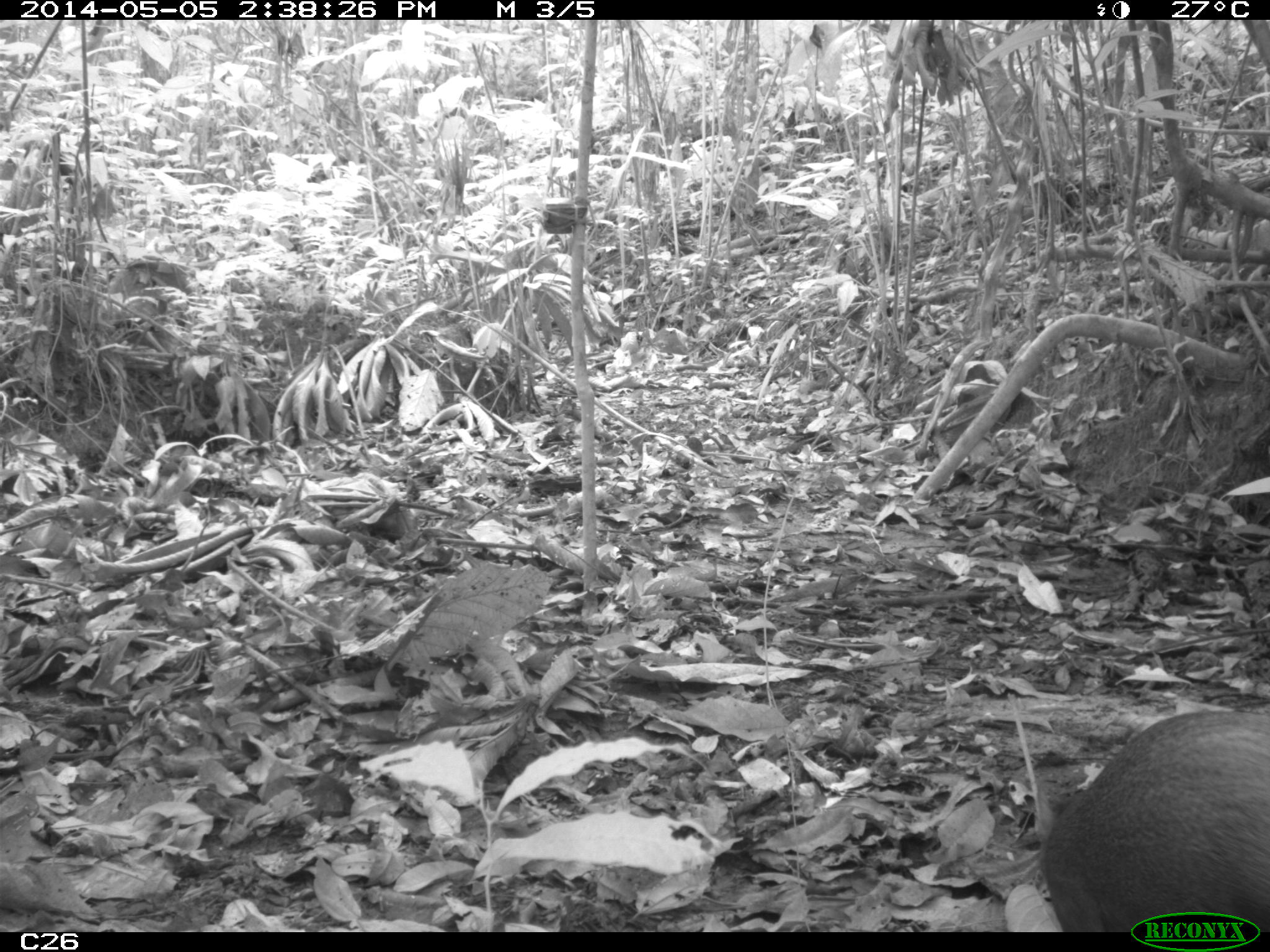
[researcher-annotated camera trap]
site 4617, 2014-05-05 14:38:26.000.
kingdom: Animalia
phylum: Chordata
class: Mammalia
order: Rodentia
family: Dasyproctidae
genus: Dasyprocta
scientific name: Dasyprocta leporina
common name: red-rumped agouti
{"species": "Dasyprocta leporina (red-rumped agouti)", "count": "1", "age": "adult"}